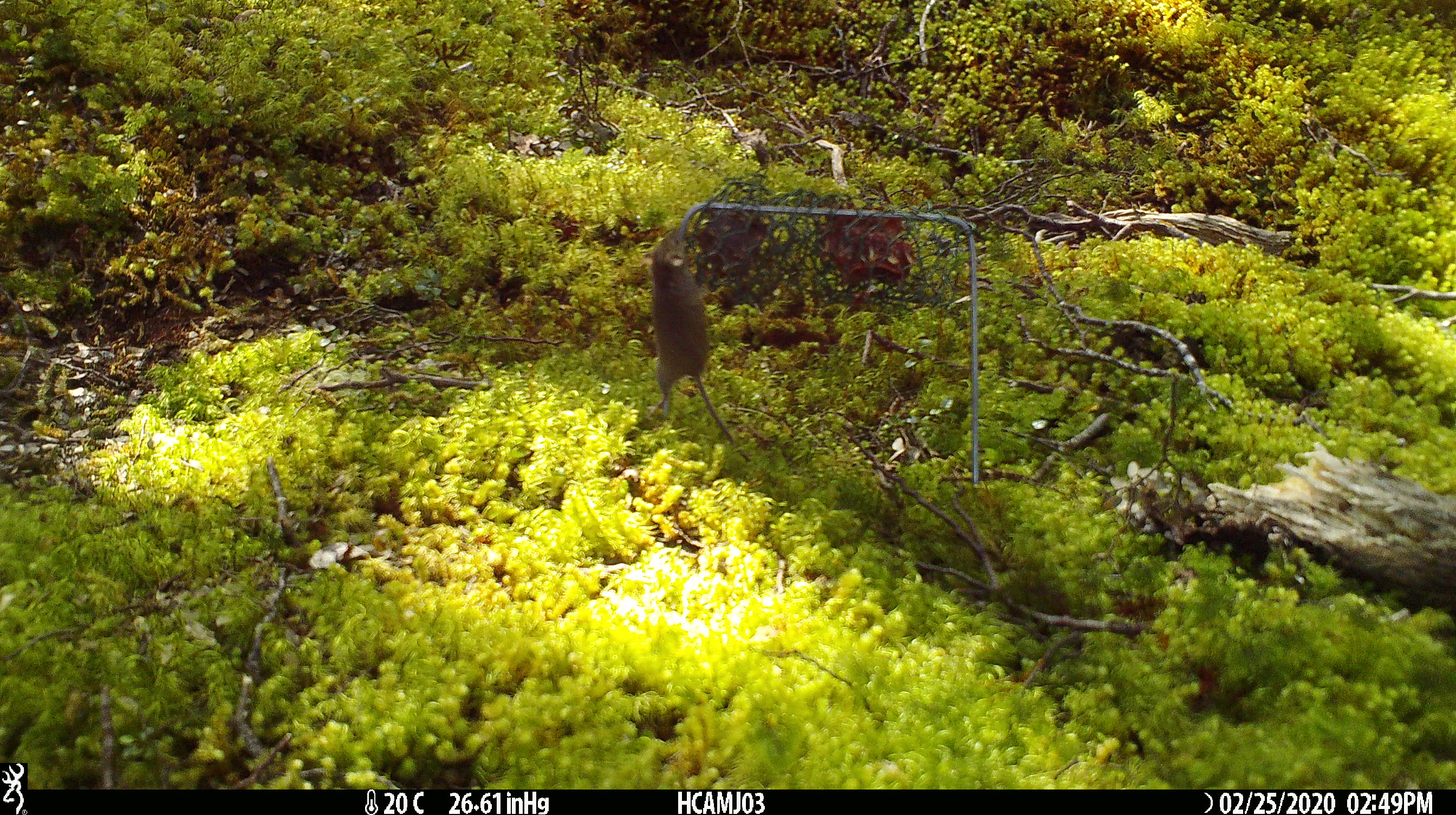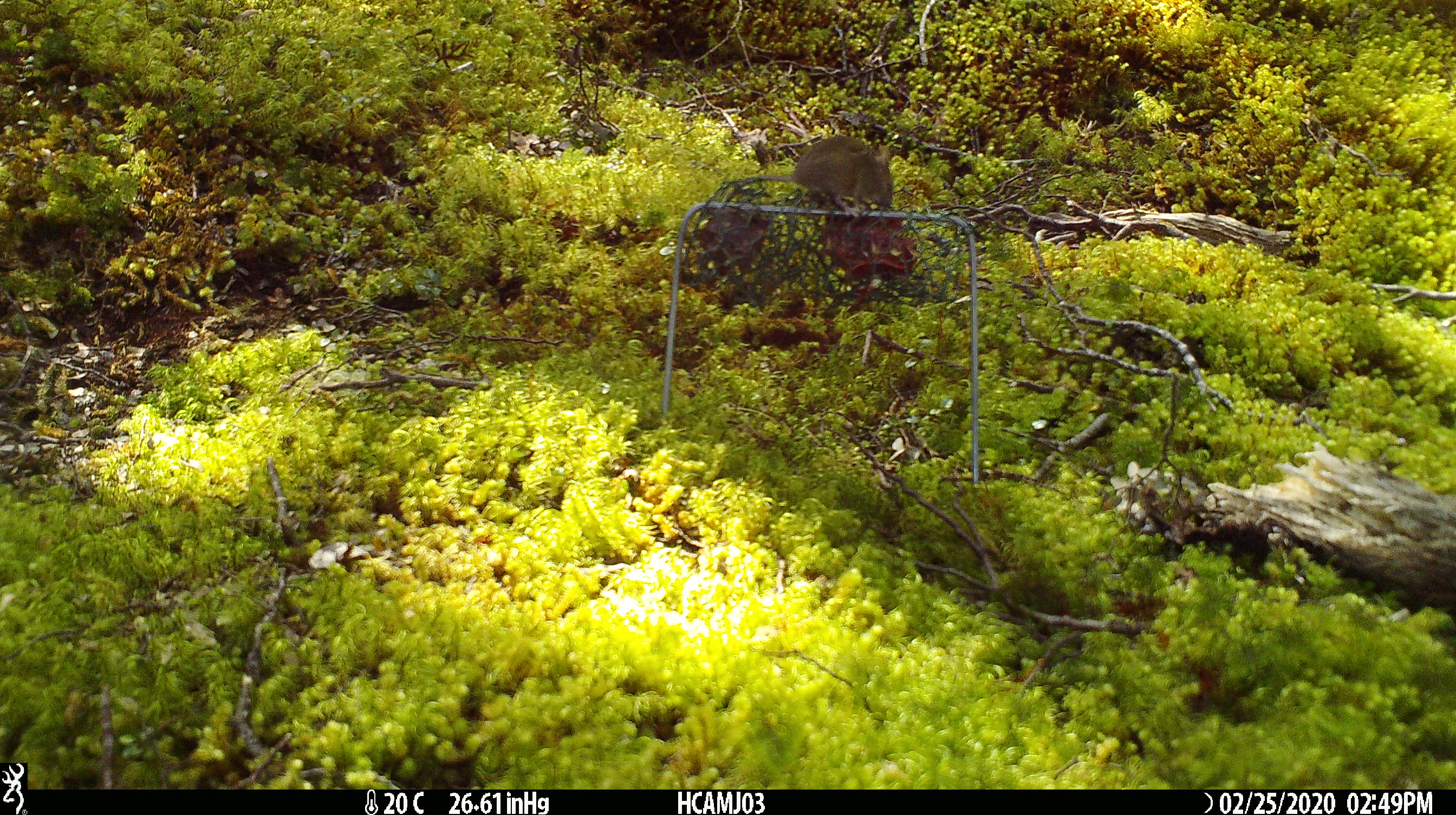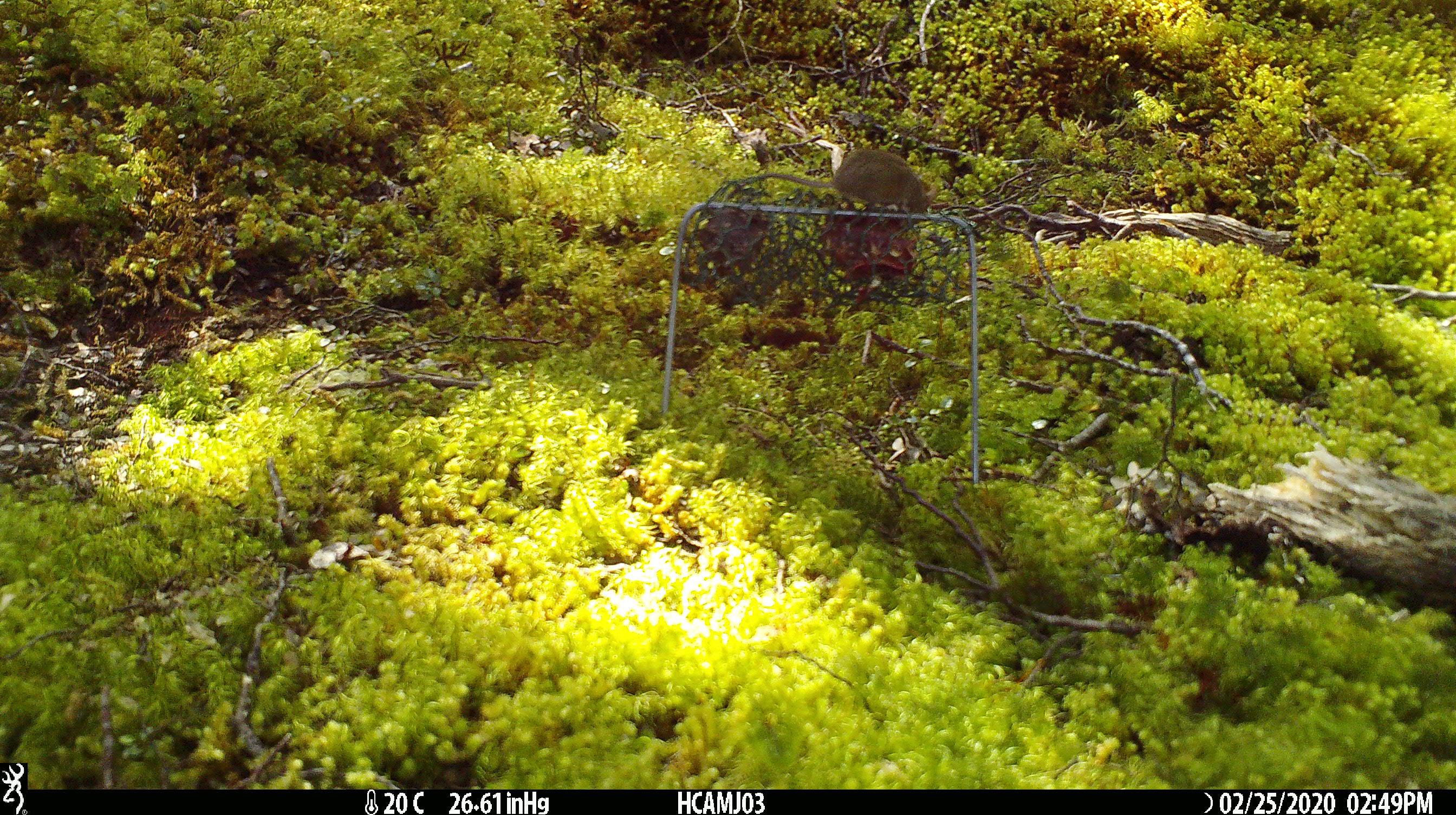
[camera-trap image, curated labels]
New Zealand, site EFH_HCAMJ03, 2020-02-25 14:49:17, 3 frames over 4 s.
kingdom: Animalia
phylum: Chordata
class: Mammalia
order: Rodentia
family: Muridae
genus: Mus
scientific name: Mus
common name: mouse